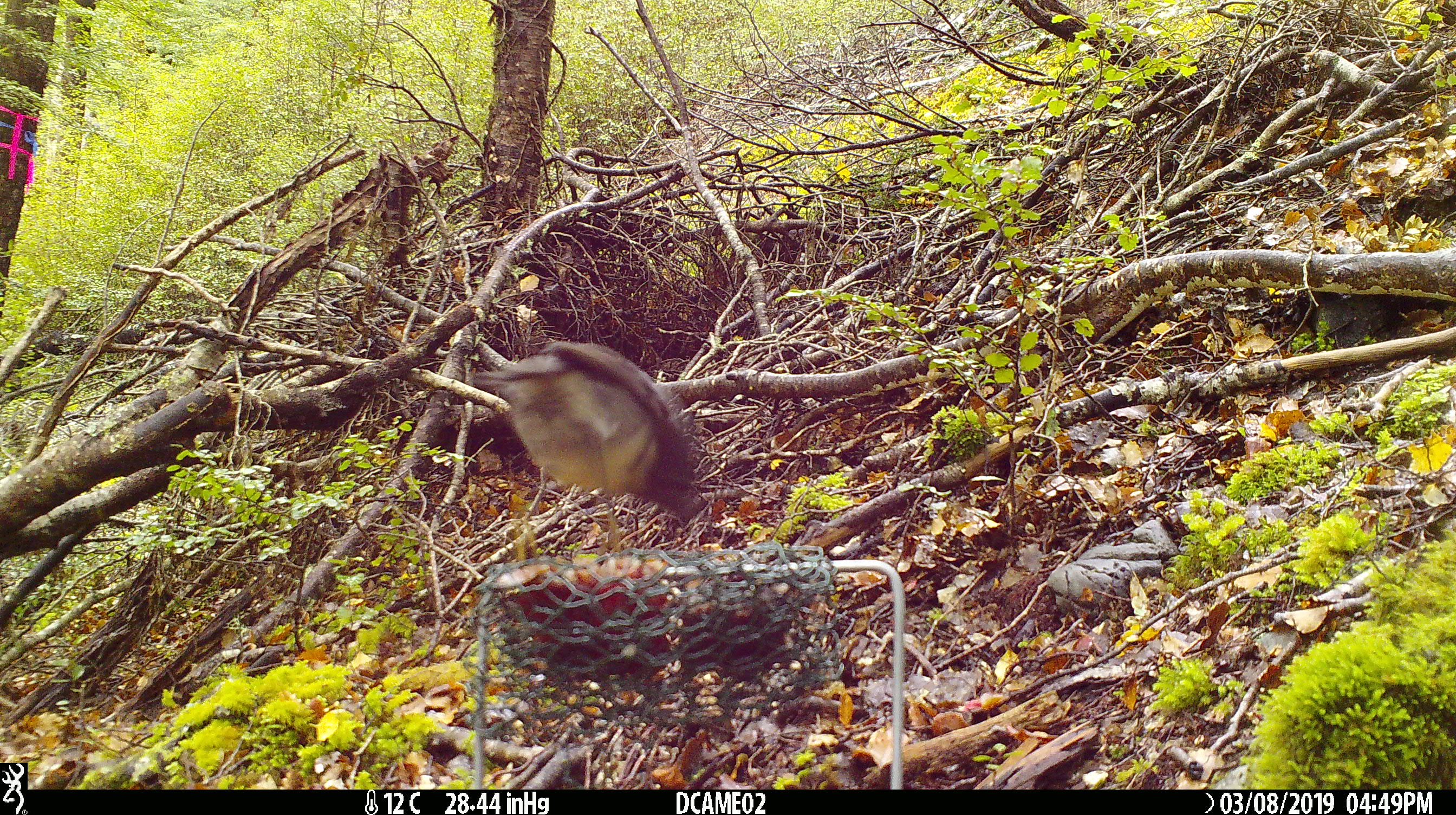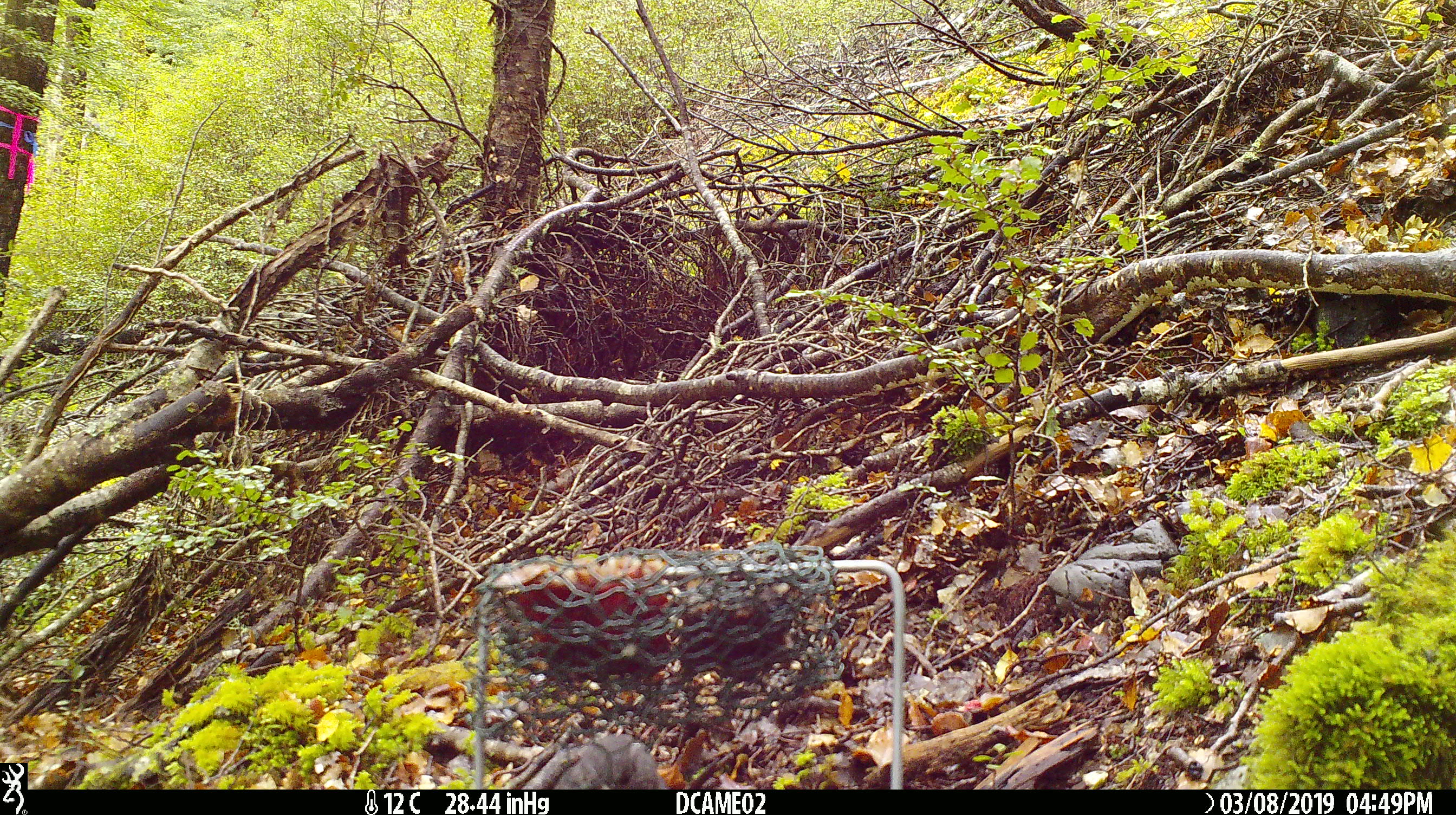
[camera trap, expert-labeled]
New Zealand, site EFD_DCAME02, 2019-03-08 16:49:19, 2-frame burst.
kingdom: Animalia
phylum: Chordata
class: Aves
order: Passeriformes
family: Petroicidae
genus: Petroica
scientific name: Petroica australis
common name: new zealand robin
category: robin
Robin (new zealand robin) (Petroica australis).